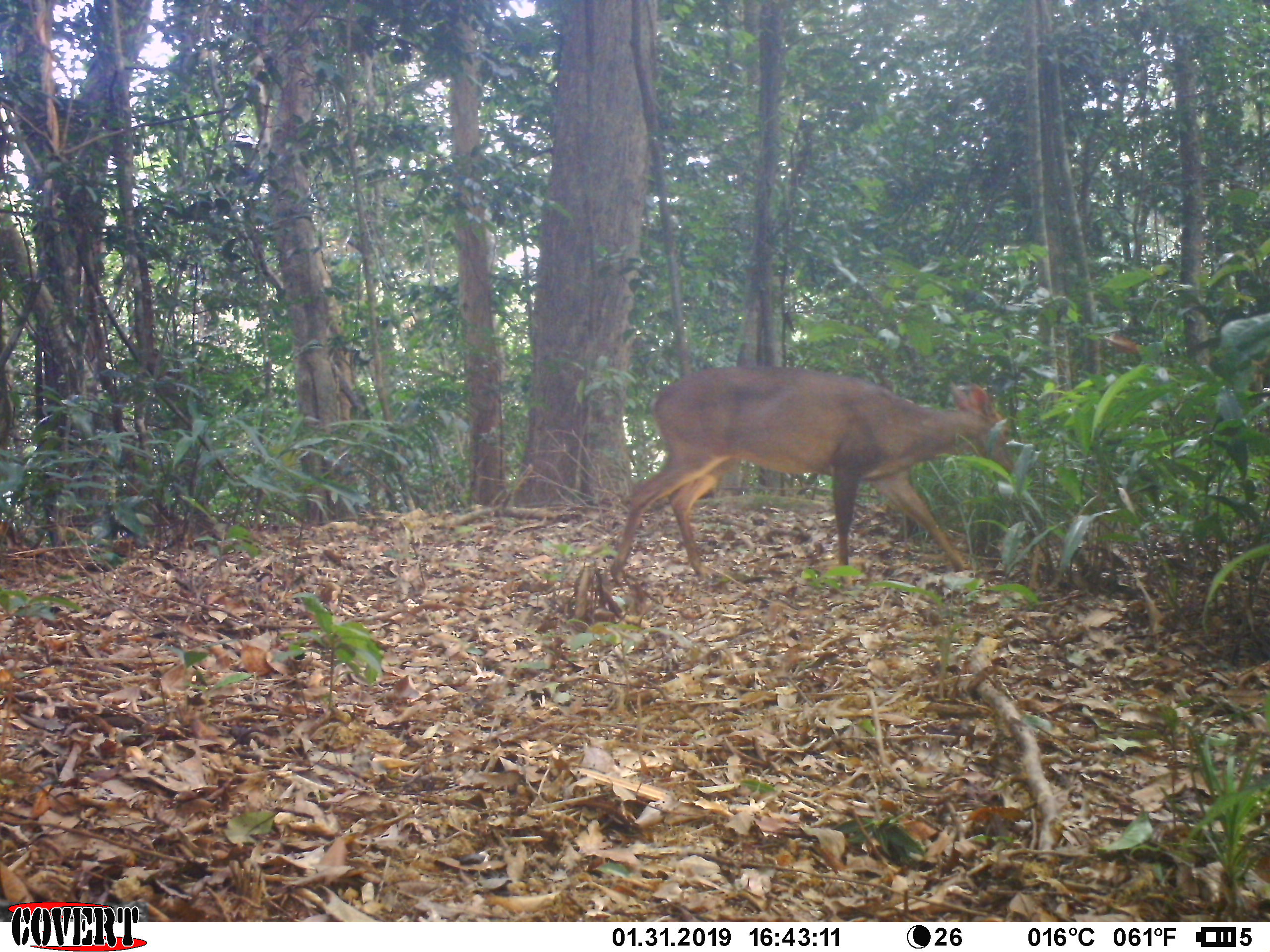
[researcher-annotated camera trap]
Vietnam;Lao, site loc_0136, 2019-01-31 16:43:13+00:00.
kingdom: Animalia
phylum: Chordata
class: Mammalia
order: Artiodactyla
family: Cervidae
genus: Muntiacus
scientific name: Muntiacus rooseveltorum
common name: roosevelt's muntjac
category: roosevelts muntjac group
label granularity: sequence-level